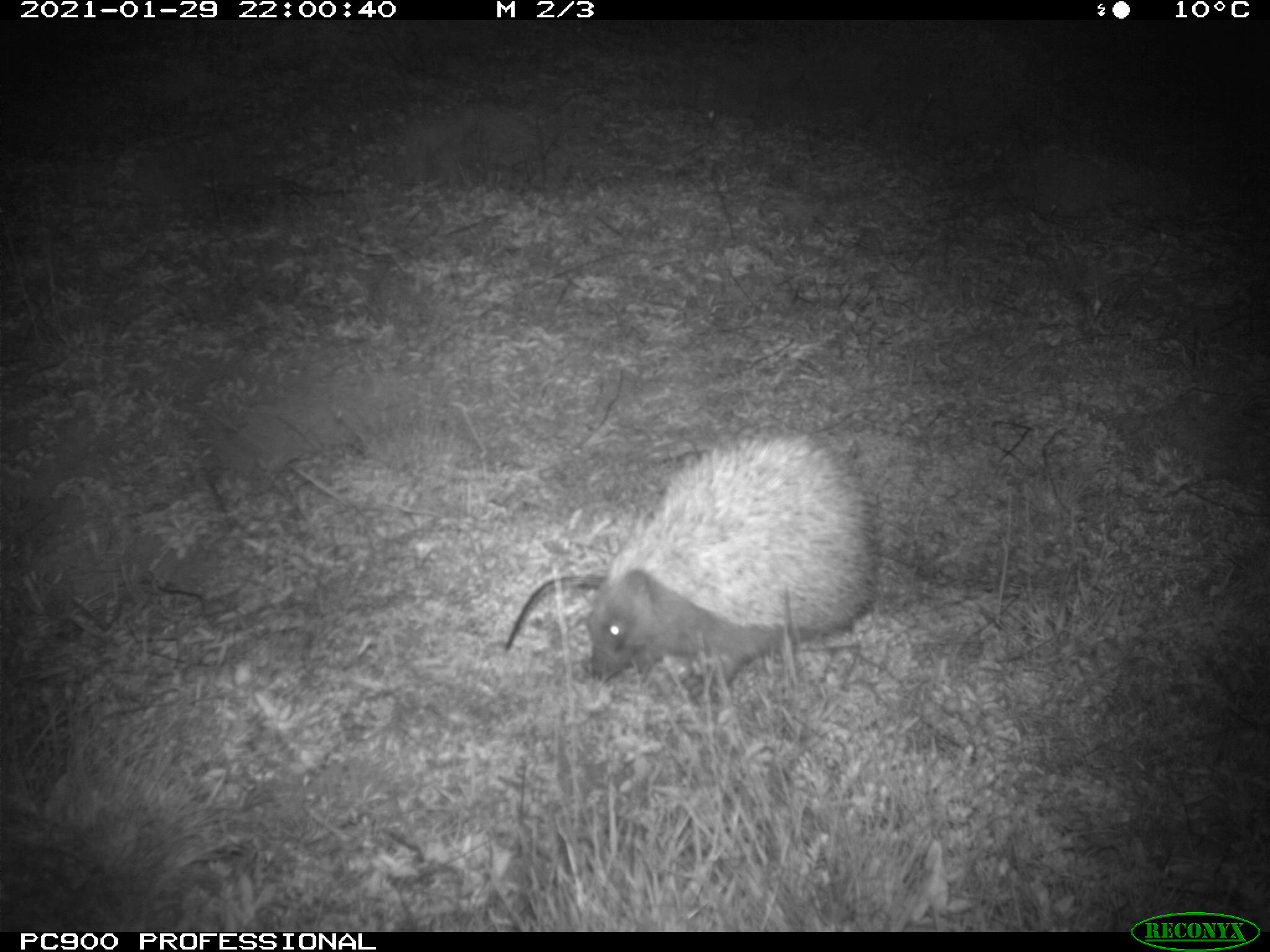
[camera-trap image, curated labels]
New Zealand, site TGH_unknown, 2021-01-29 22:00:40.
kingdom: Animalia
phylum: Chordata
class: Mammalia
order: Eulipotyphla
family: Erinaceidae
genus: Erinaceus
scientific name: Erinaceus europaeus europaeus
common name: european hedgehog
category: hedgehog